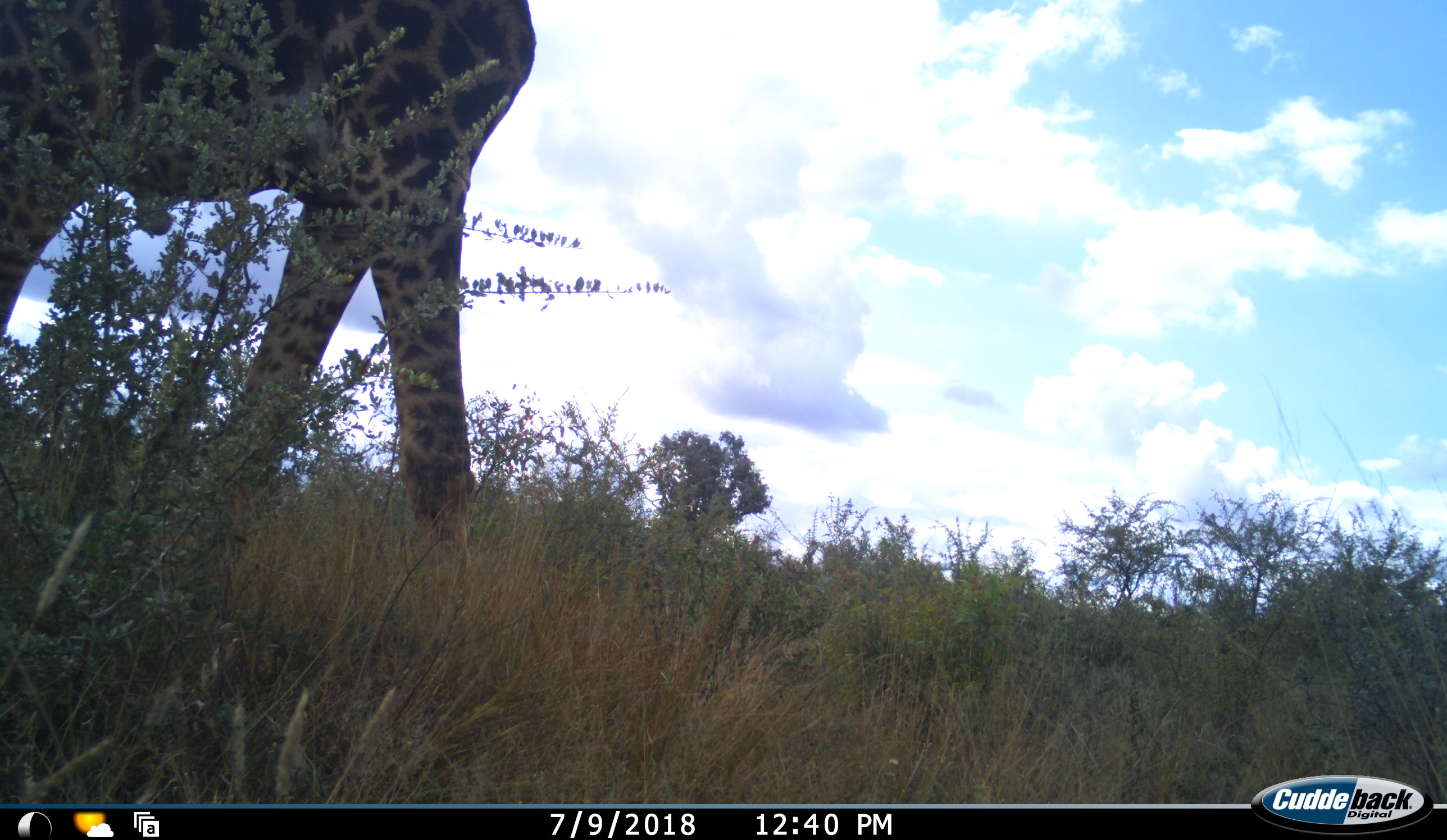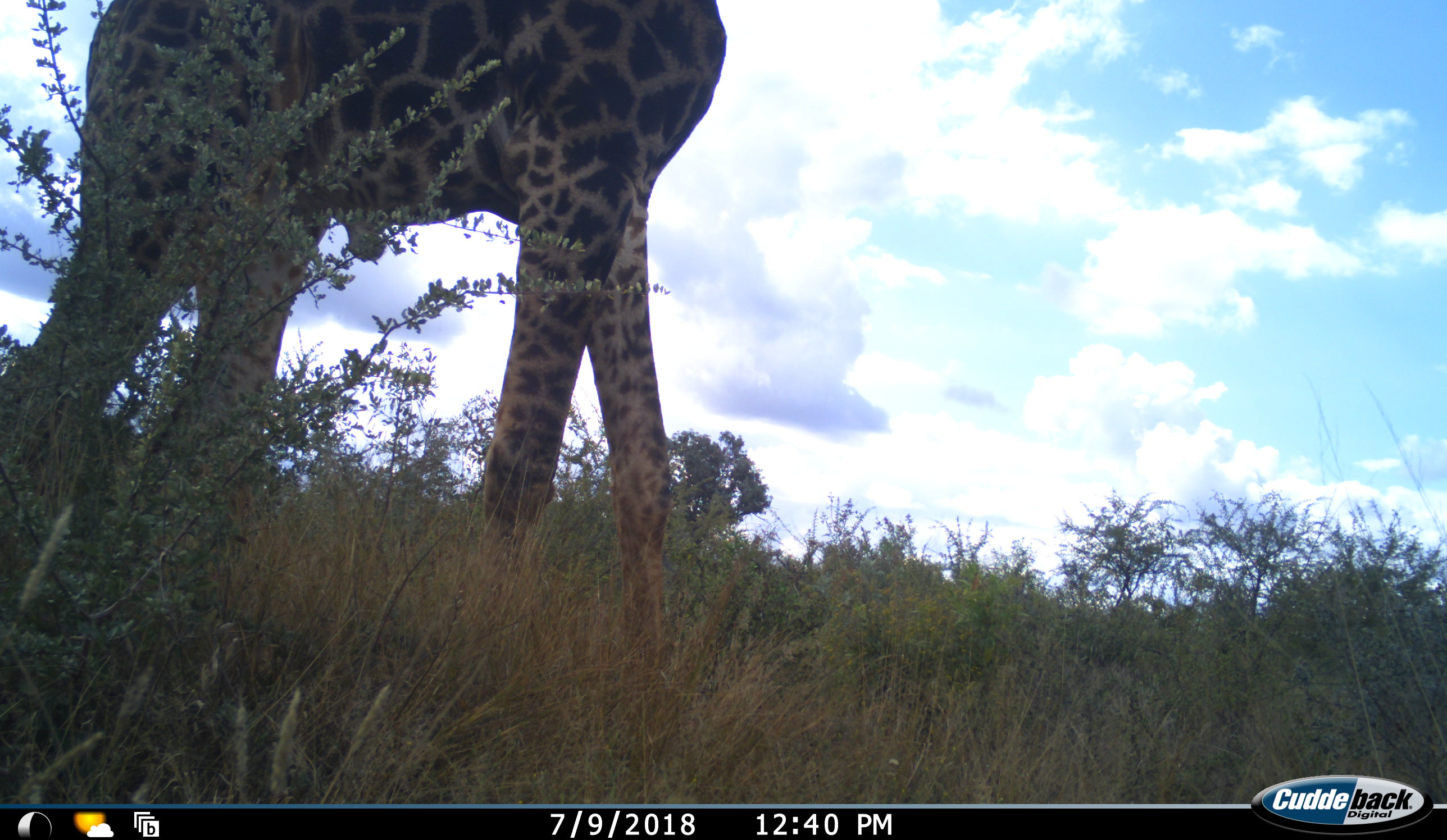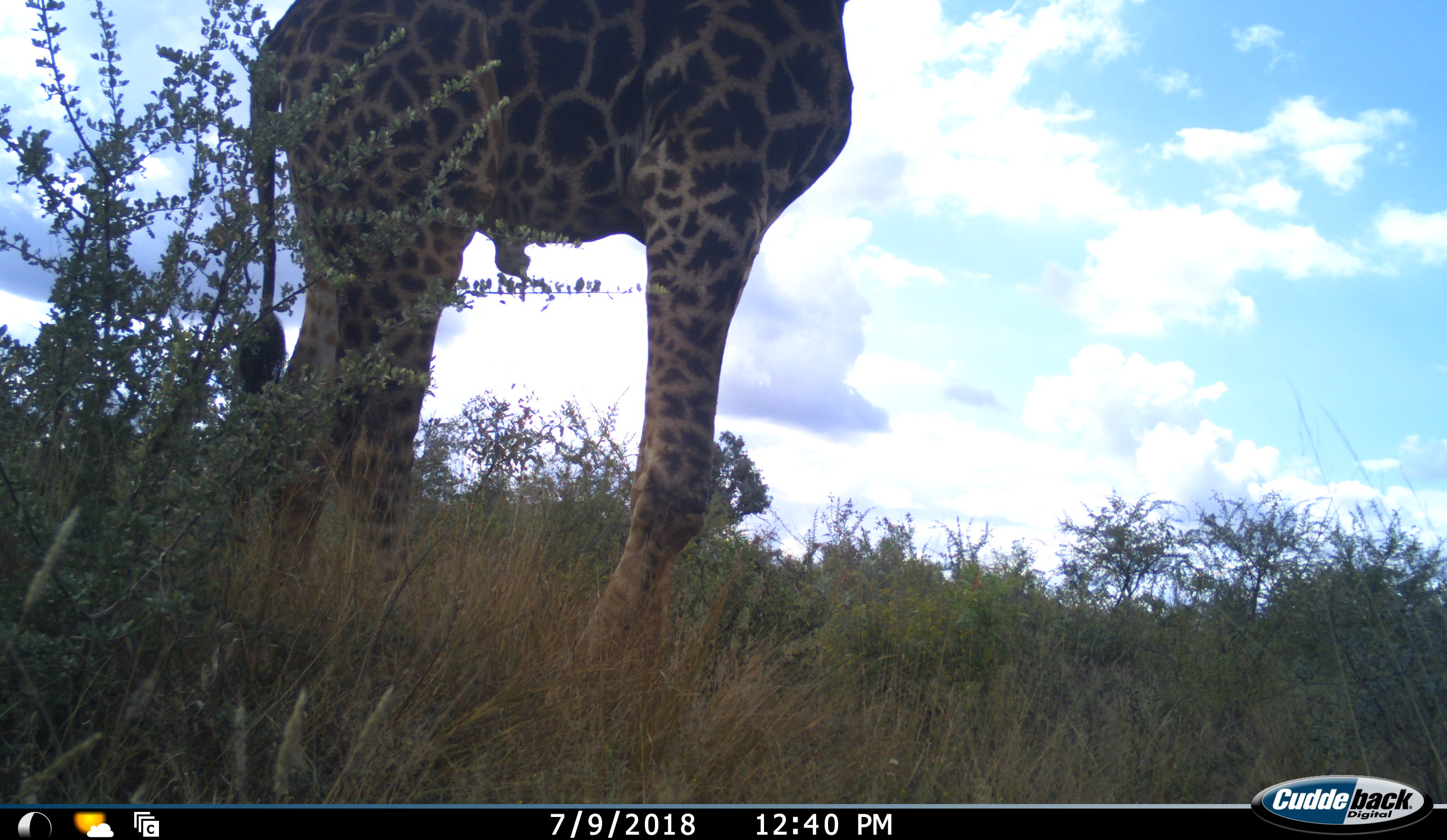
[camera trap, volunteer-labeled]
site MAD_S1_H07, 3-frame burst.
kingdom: Animalia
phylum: Chordata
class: Mammalia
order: Artiodactyla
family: Giraffidae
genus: Giraffa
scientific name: Giraffa camelopardalis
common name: giraffe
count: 1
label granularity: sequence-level